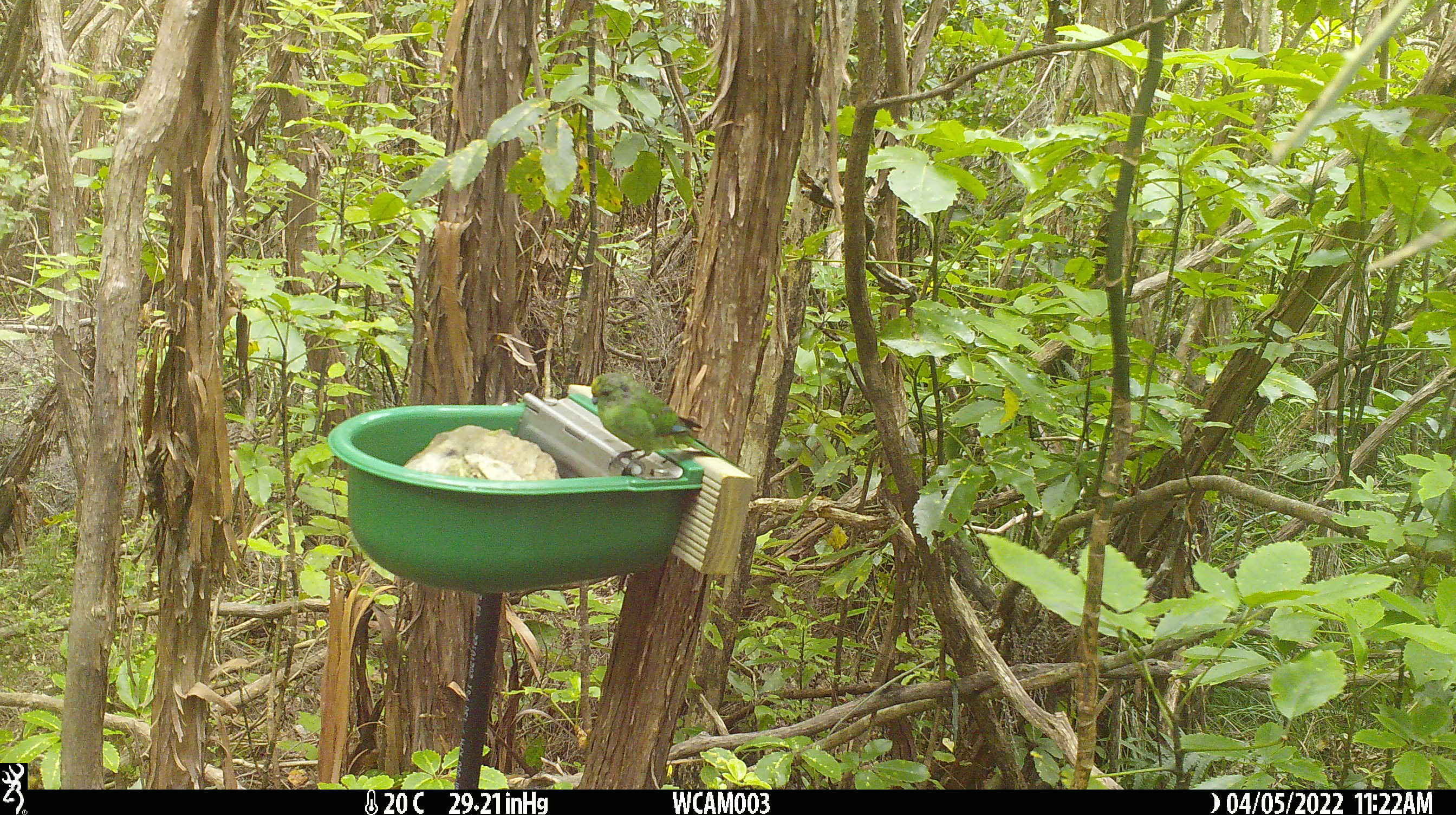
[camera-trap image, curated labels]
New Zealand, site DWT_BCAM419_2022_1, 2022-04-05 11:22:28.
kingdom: Animalia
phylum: Chordata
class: Aves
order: Psittaciformes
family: Psittaculidae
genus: Cyanoramphus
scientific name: Cyanoramphus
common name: parakeet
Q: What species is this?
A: Parakeet (Cyanoramphus).